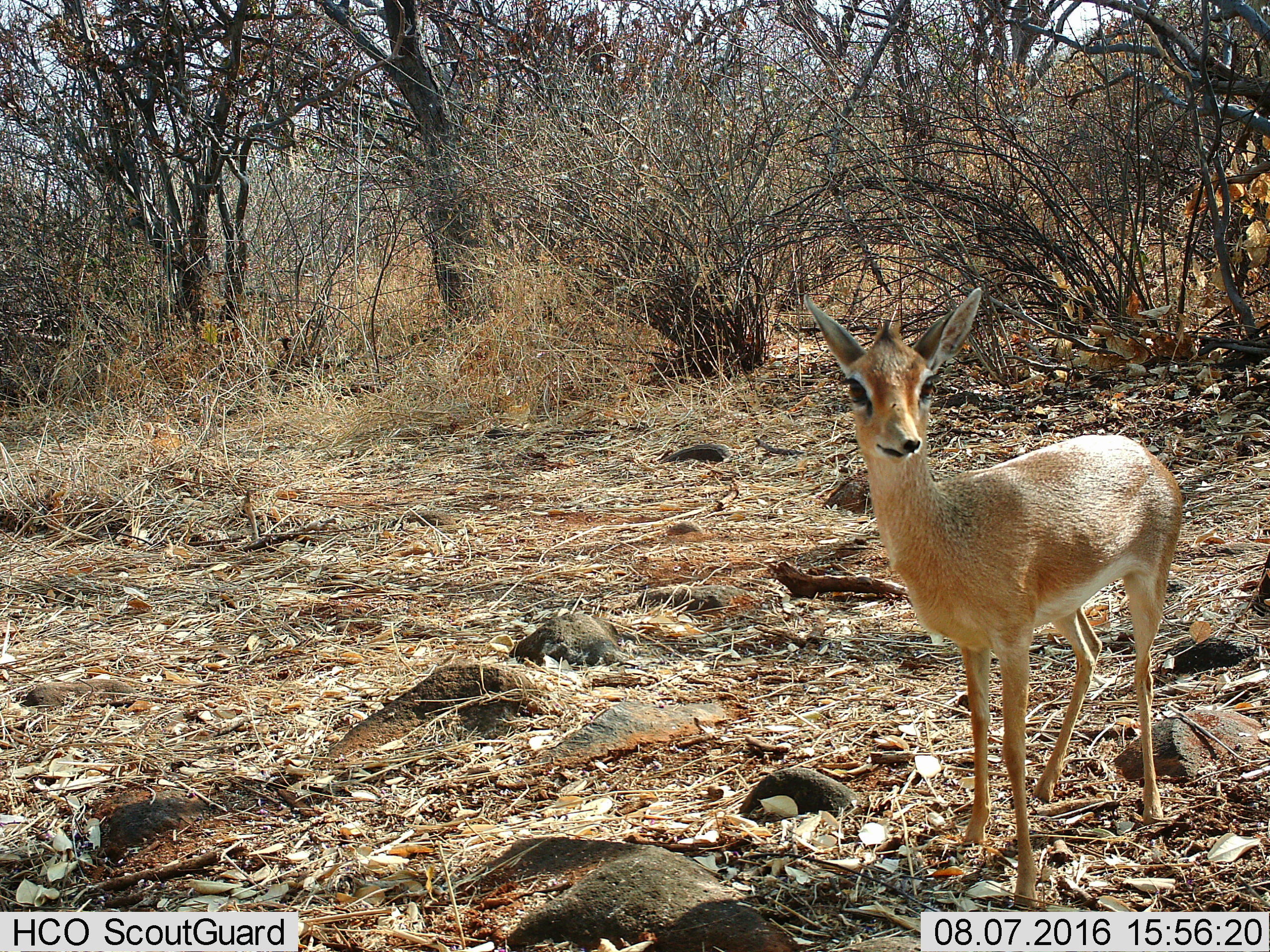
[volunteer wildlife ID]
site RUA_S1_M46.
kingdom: Animalia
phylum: Chordata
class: Mammalia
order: Artiodactyla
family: Bovidae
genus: Madoqua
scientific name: Madoqua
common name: dik-dik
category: dikdik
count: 1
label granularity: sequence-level